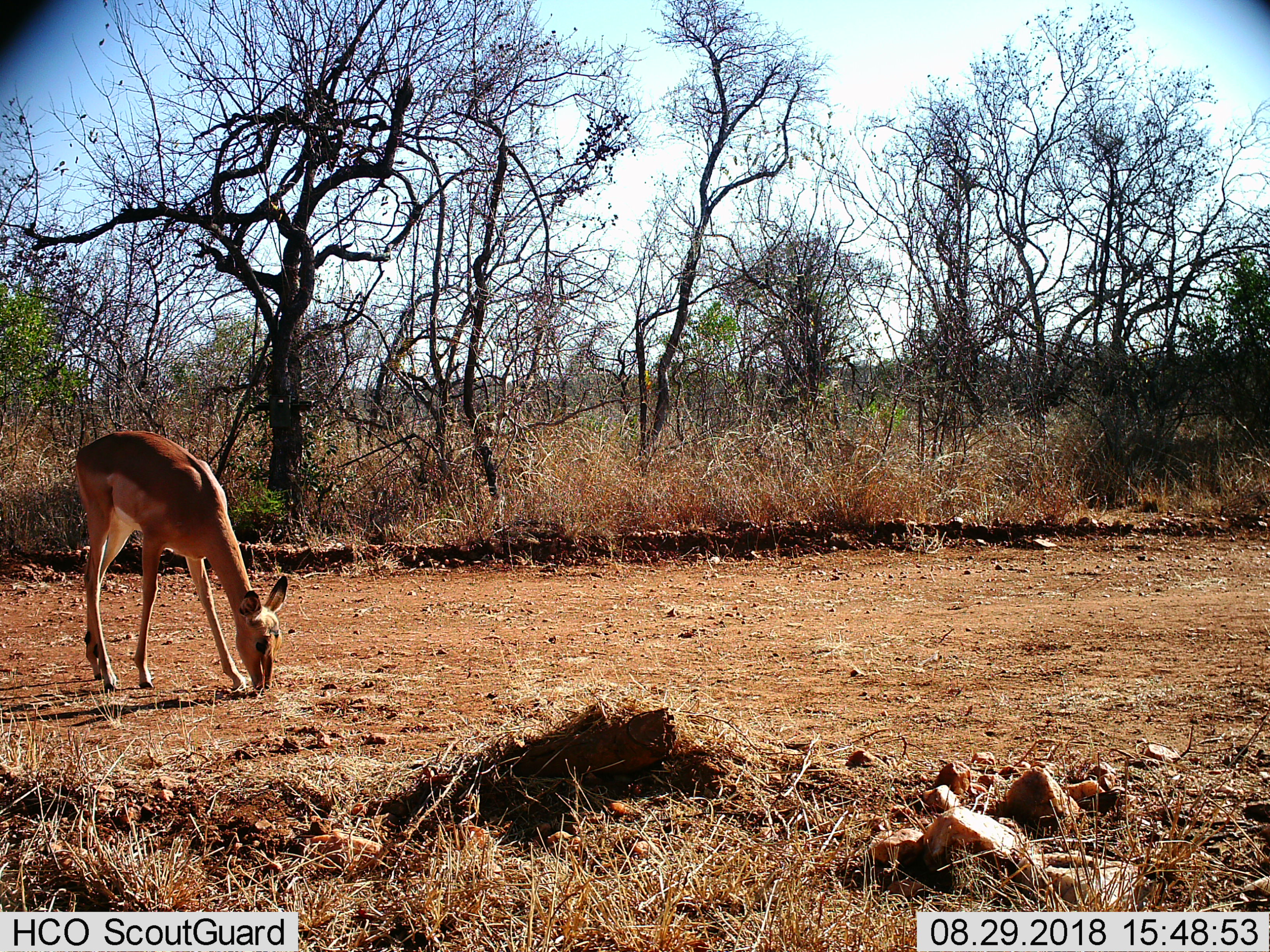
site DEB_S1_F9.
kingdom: Animalia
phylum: Chordata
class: Mammalia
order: Artiodactyla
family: Bovidae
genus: Aepyceros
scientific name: Aepyceros melampus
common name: impala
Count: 1.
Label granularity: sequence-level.